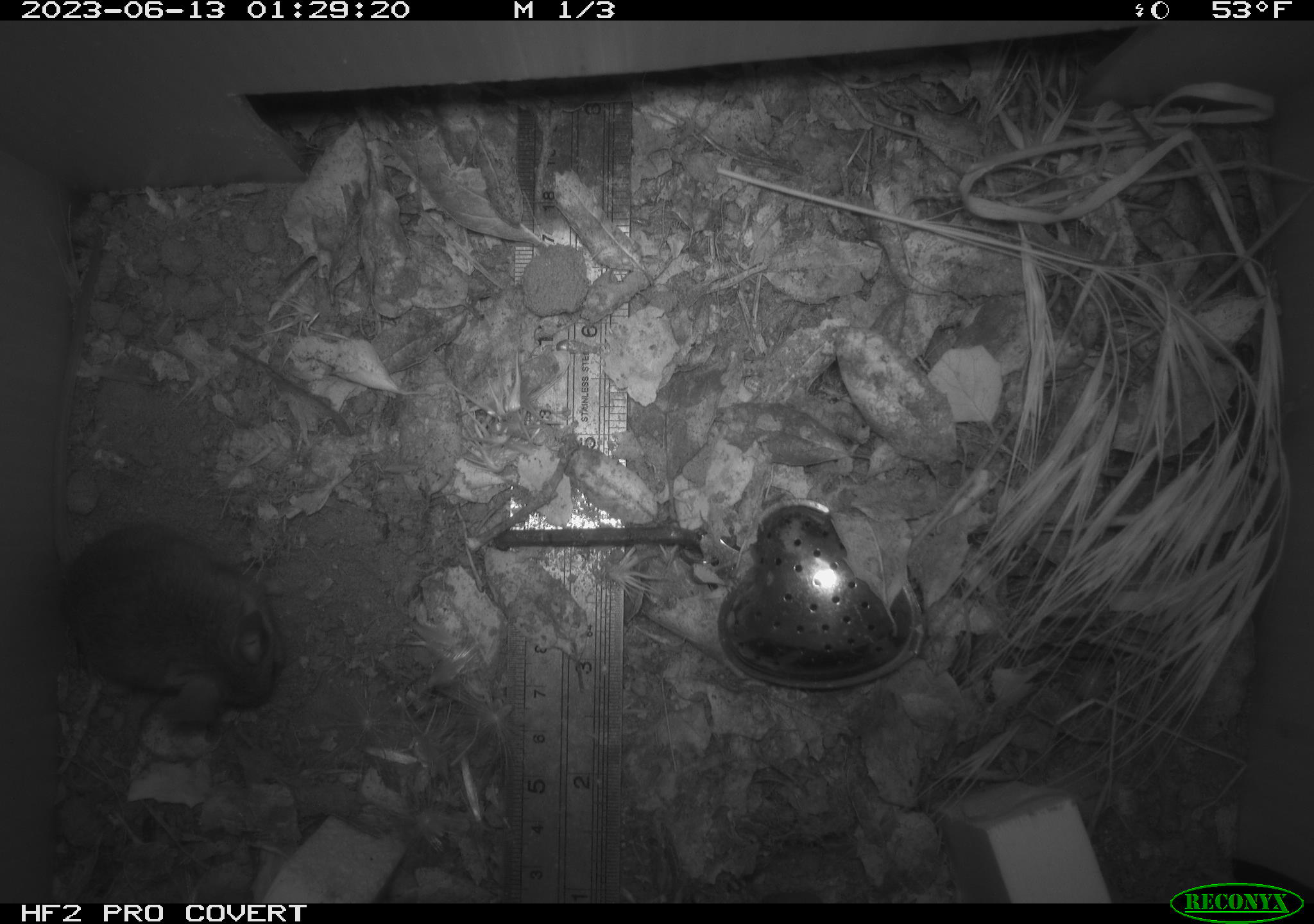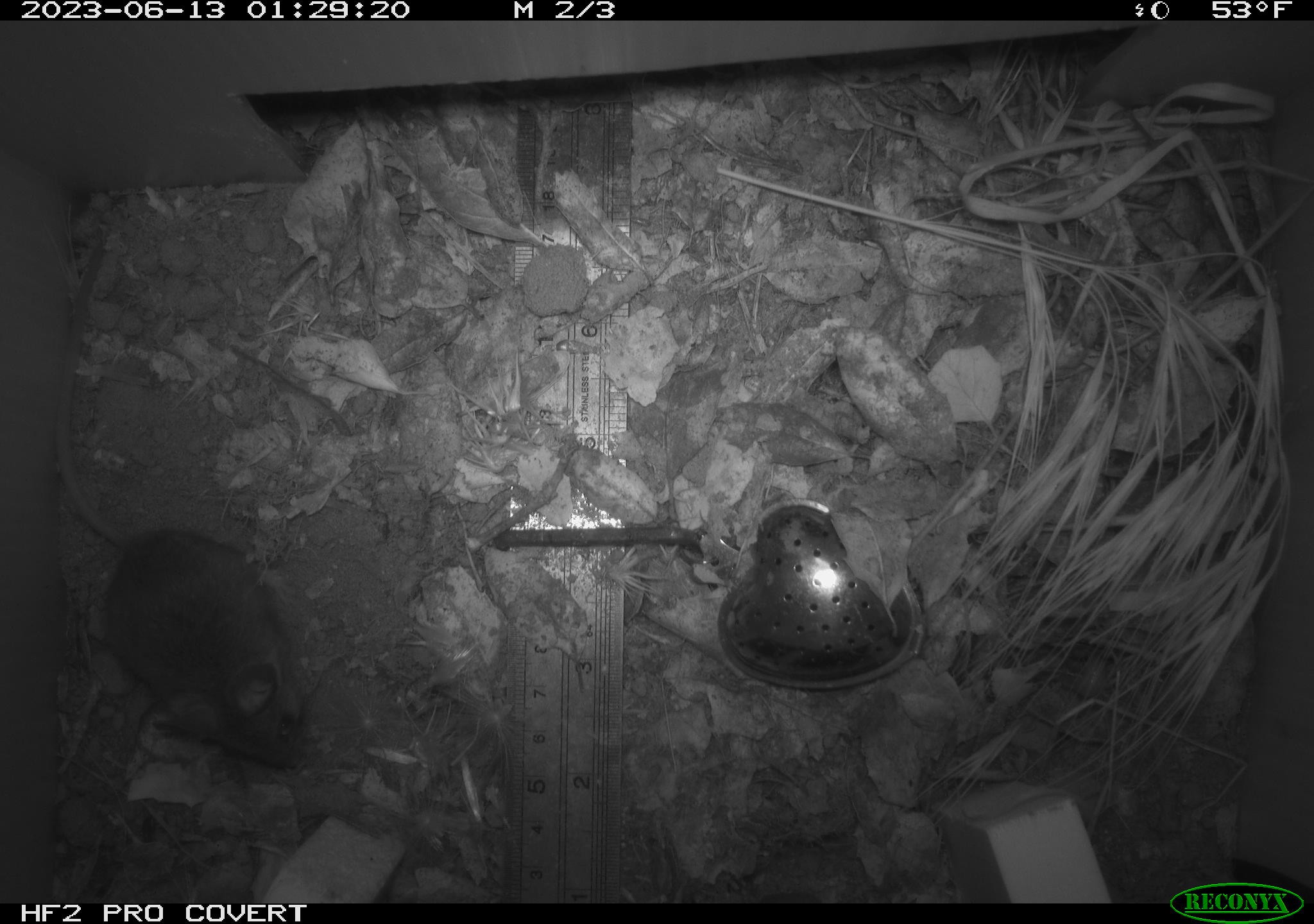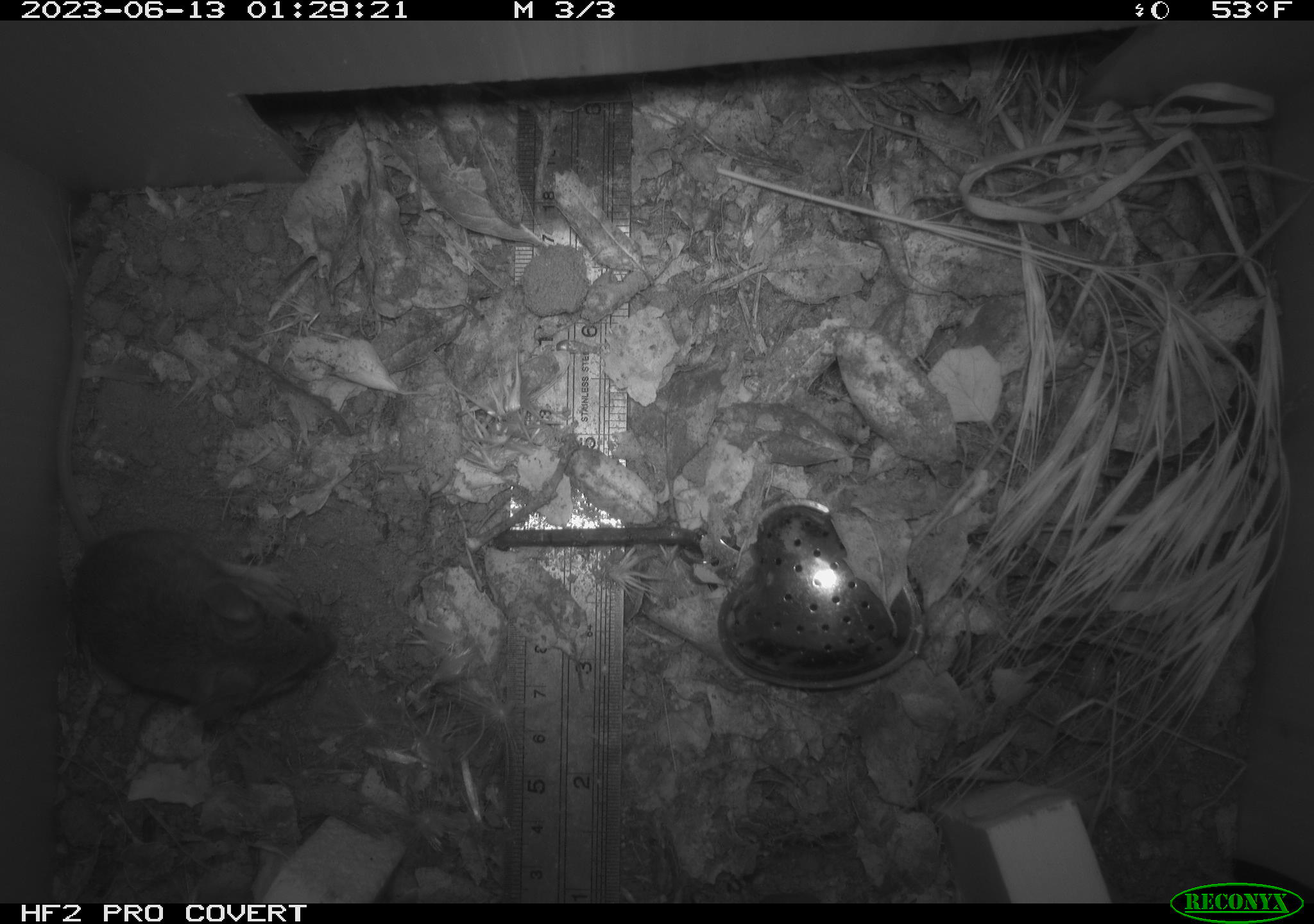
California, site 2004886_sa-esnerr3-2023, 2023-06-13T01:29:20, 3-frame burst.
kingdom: Animalia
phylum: Chordata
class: Mammalia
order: Rodentia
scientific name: Rodentia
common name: mouse species